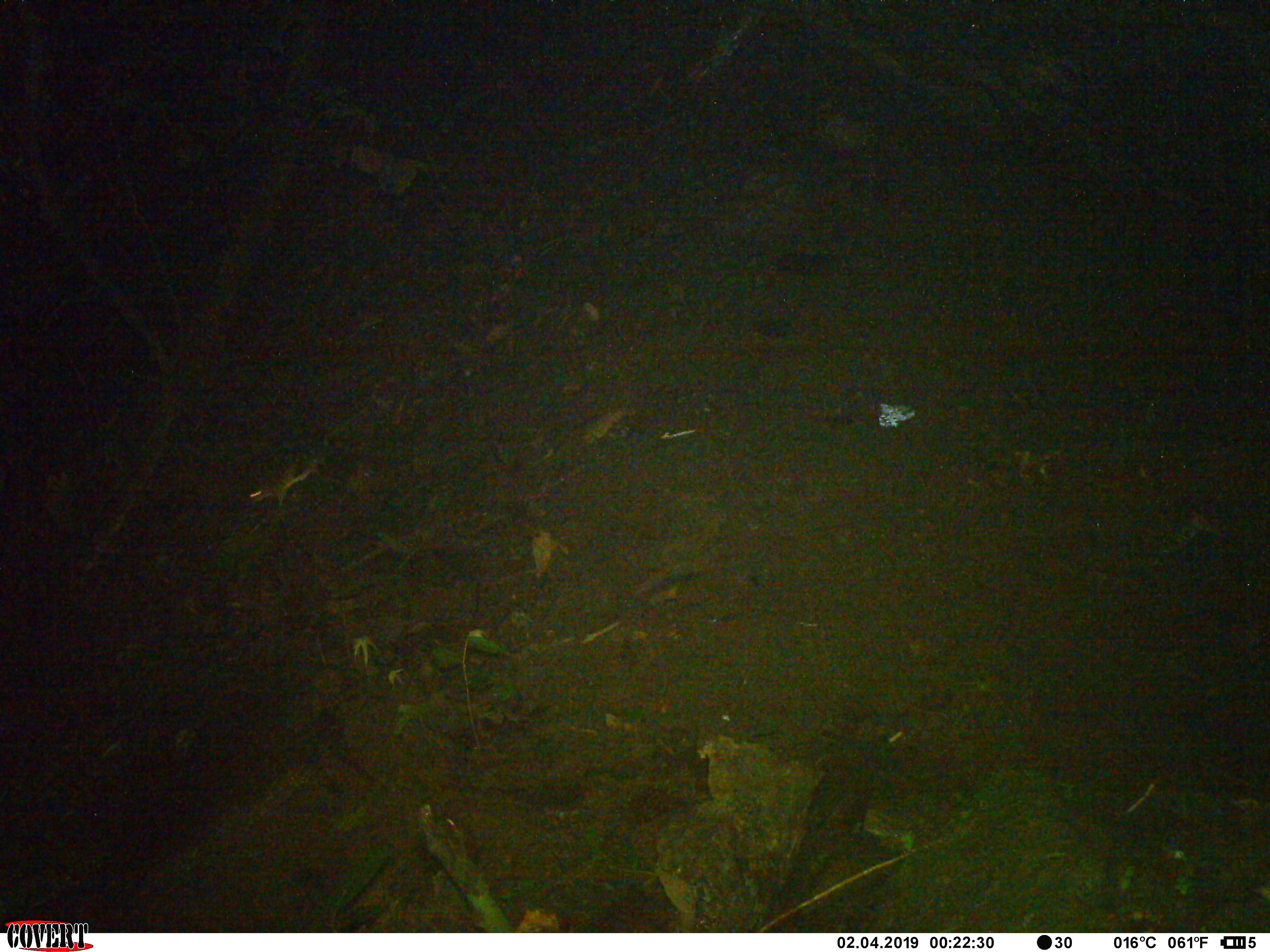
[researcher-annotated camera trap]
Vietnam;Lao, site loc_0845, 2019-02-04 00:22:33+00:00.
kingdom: Animalia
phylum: Chordata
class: Mammalia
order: Rodentia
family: Muridae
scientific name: Muridae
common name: old-world mice and rats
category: unidentified murid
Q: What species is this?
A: Unidentified murid (old-world mice and rats) (Muridae).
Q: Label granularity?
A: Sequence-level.